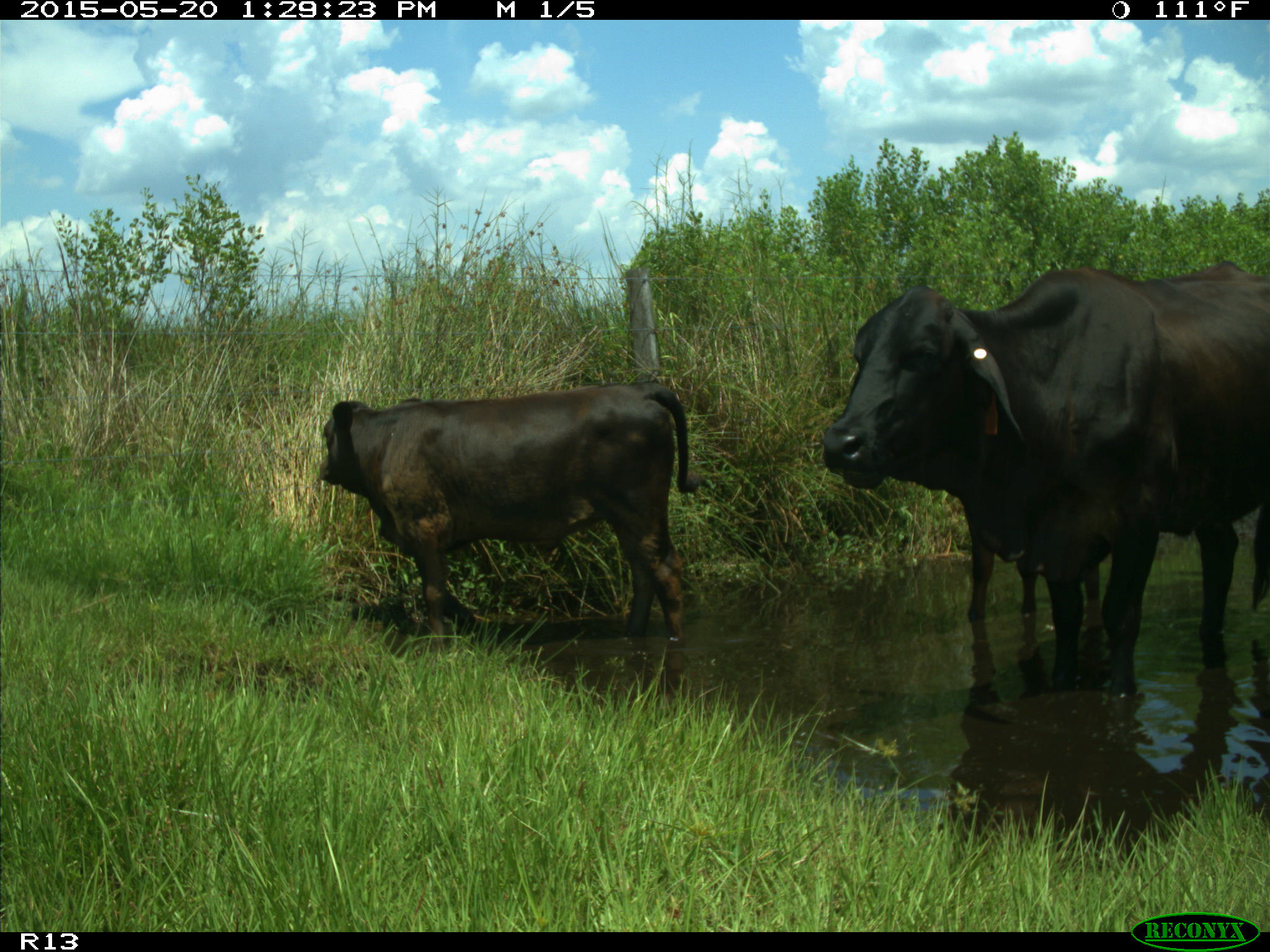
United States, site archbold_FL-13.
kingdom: Animalia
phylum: Chordata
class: Mammalia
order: Artiodactyla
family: Bovidae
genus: Bos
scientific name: Bos taurus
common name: domestic cow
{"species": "Bos taurus (domestic cow)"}